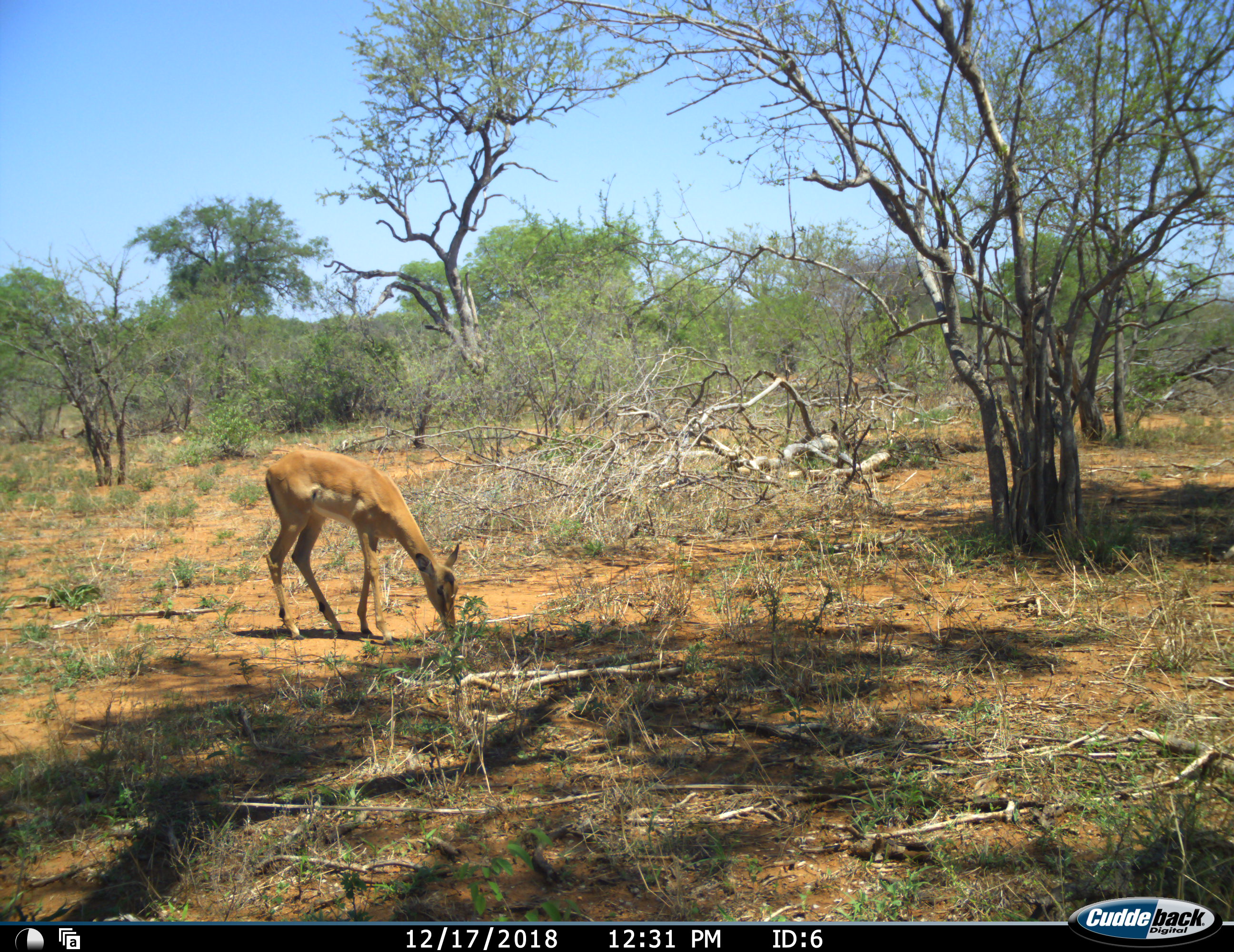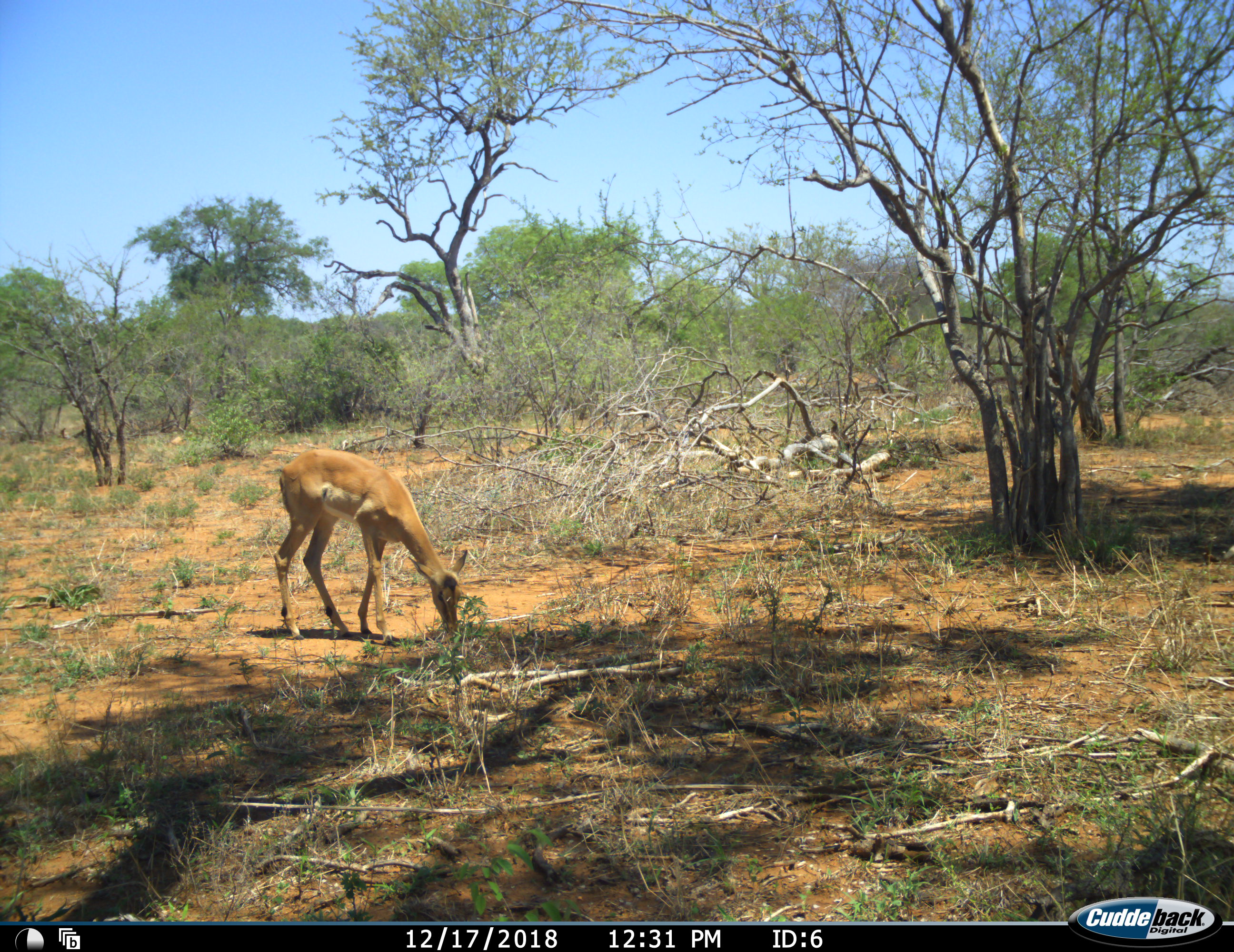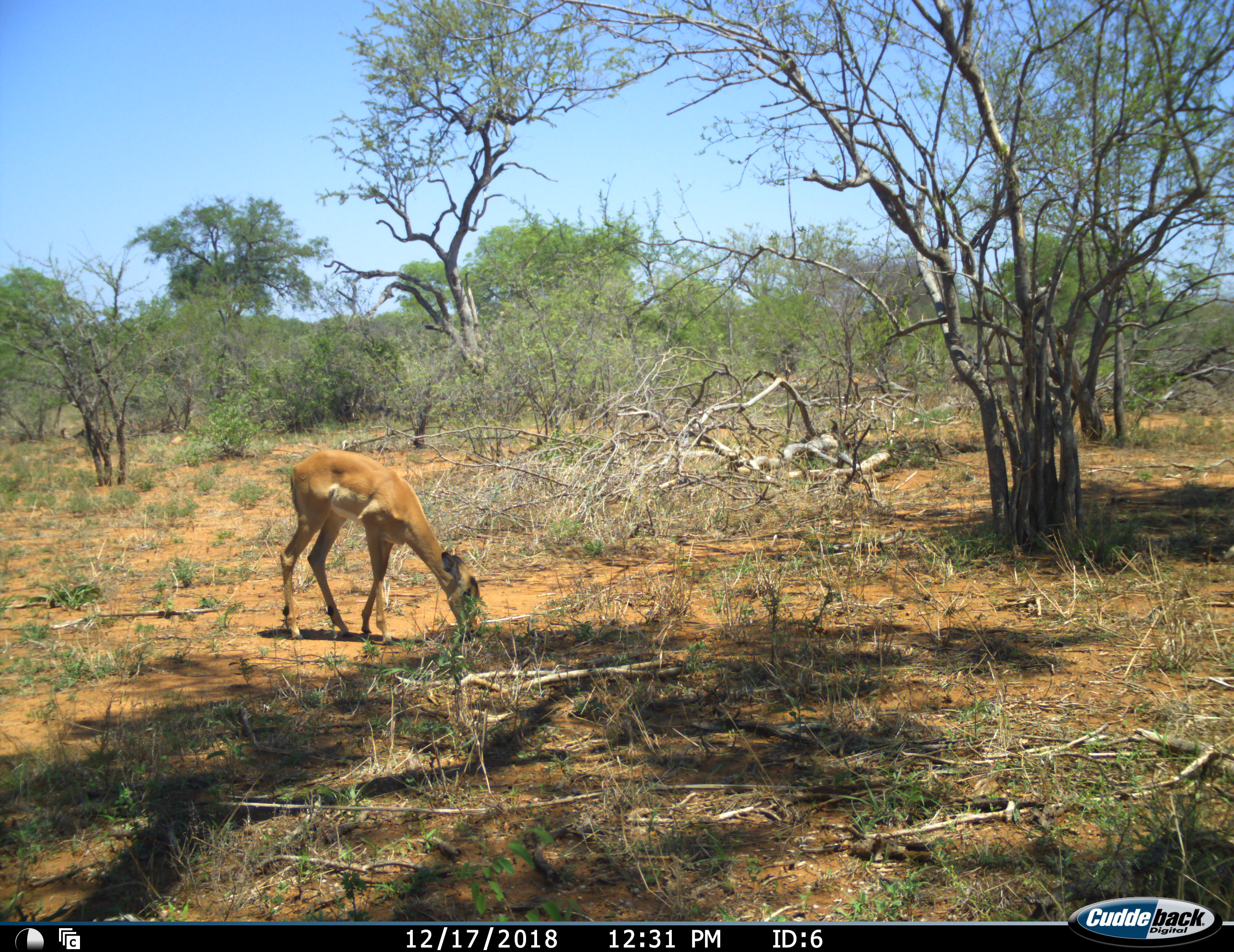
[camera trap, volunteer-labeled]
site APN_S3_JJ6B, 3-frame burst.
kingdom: Animalia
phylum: Chordata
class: Mammalia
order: Artiodactyla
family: Bovidae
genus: Aepyceros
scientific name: Aepyceros melampus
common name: impala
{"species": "impala (Aepyceros melampus)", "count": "1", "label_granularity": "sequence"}